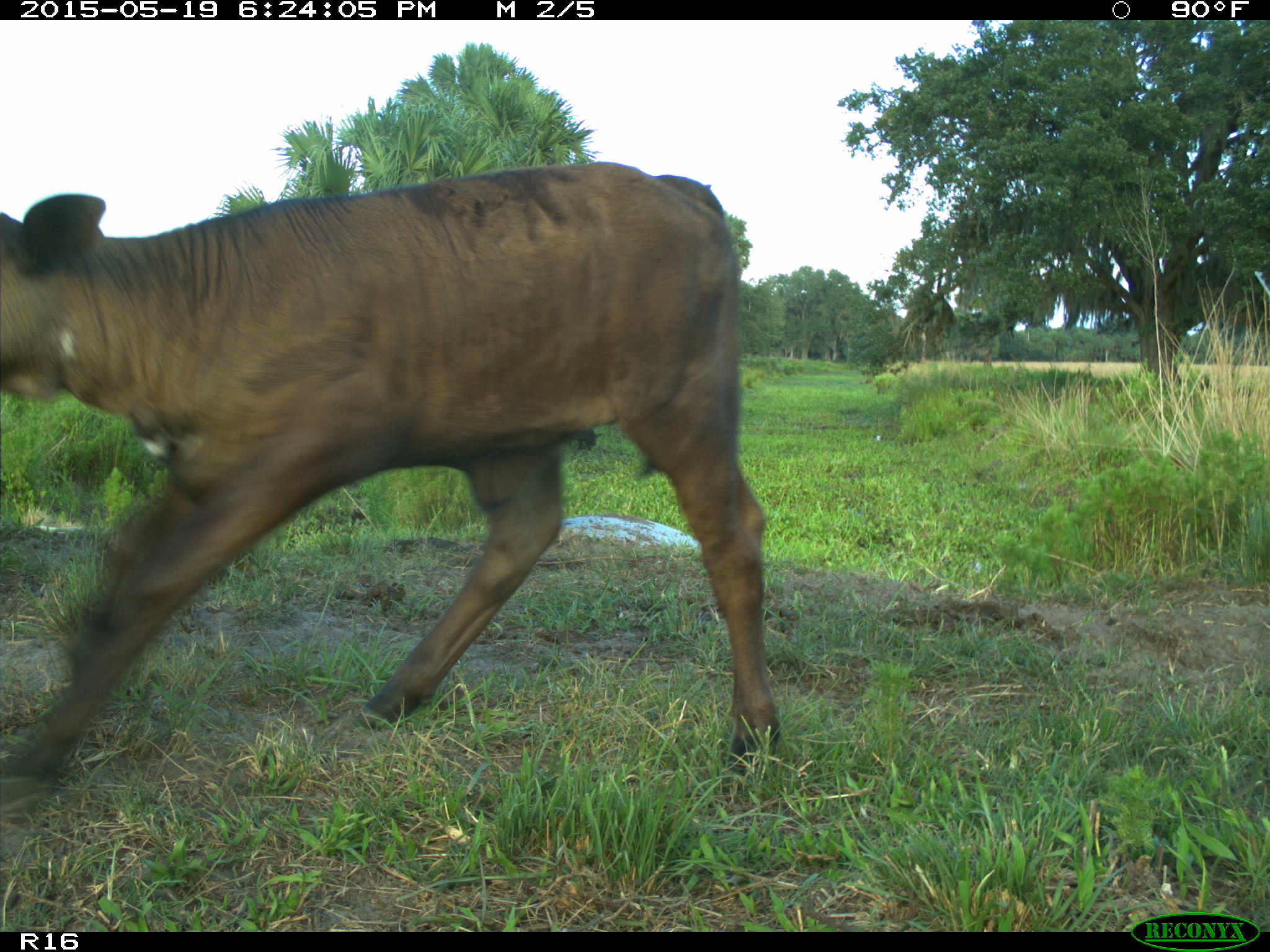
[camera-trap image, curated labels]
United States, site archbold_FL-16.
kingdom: Animalia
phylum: Chordata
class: Mammalia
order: Artiodactyla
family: Suidae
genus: Sus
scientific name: Sus scrofa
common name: wild boar